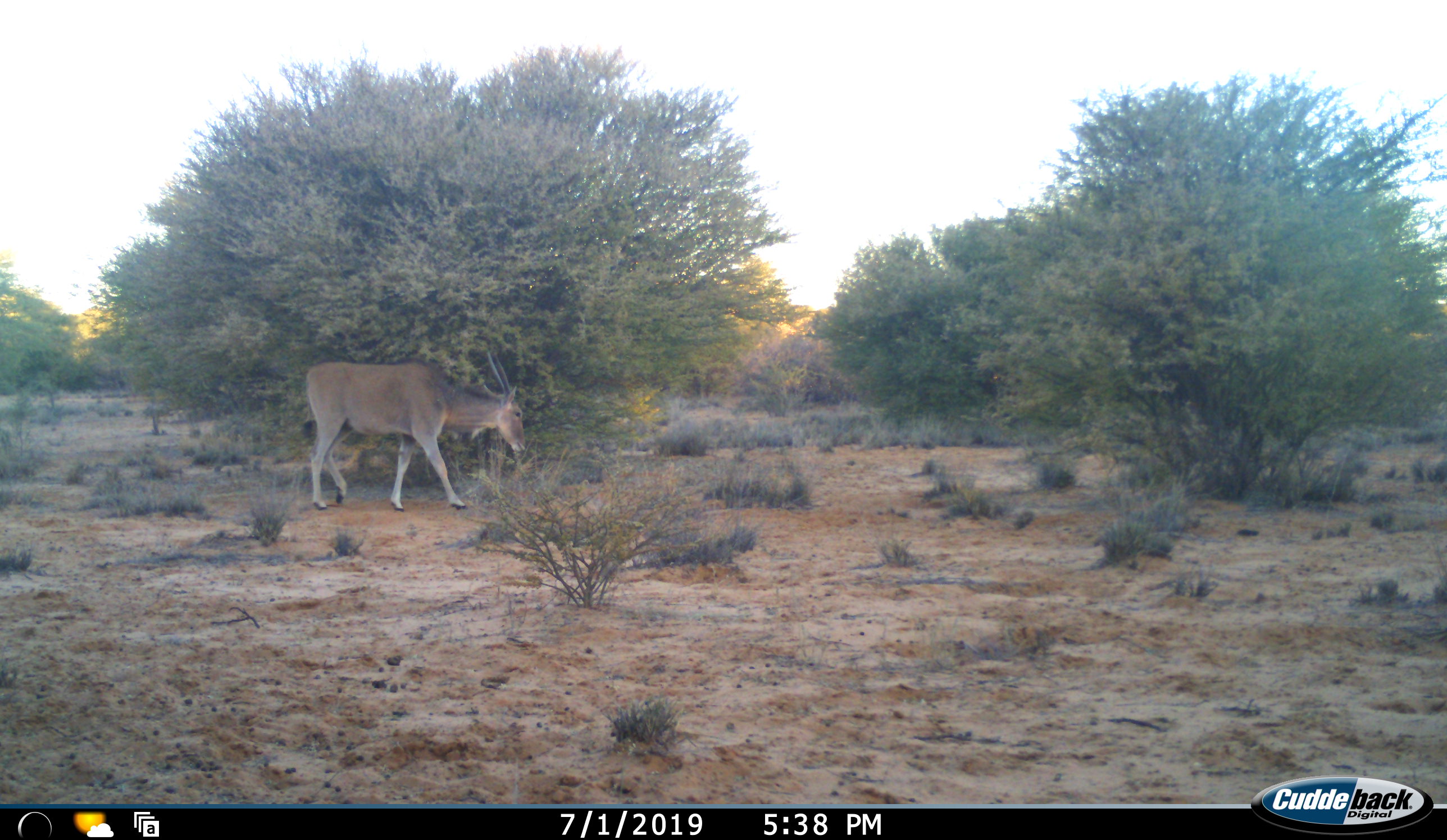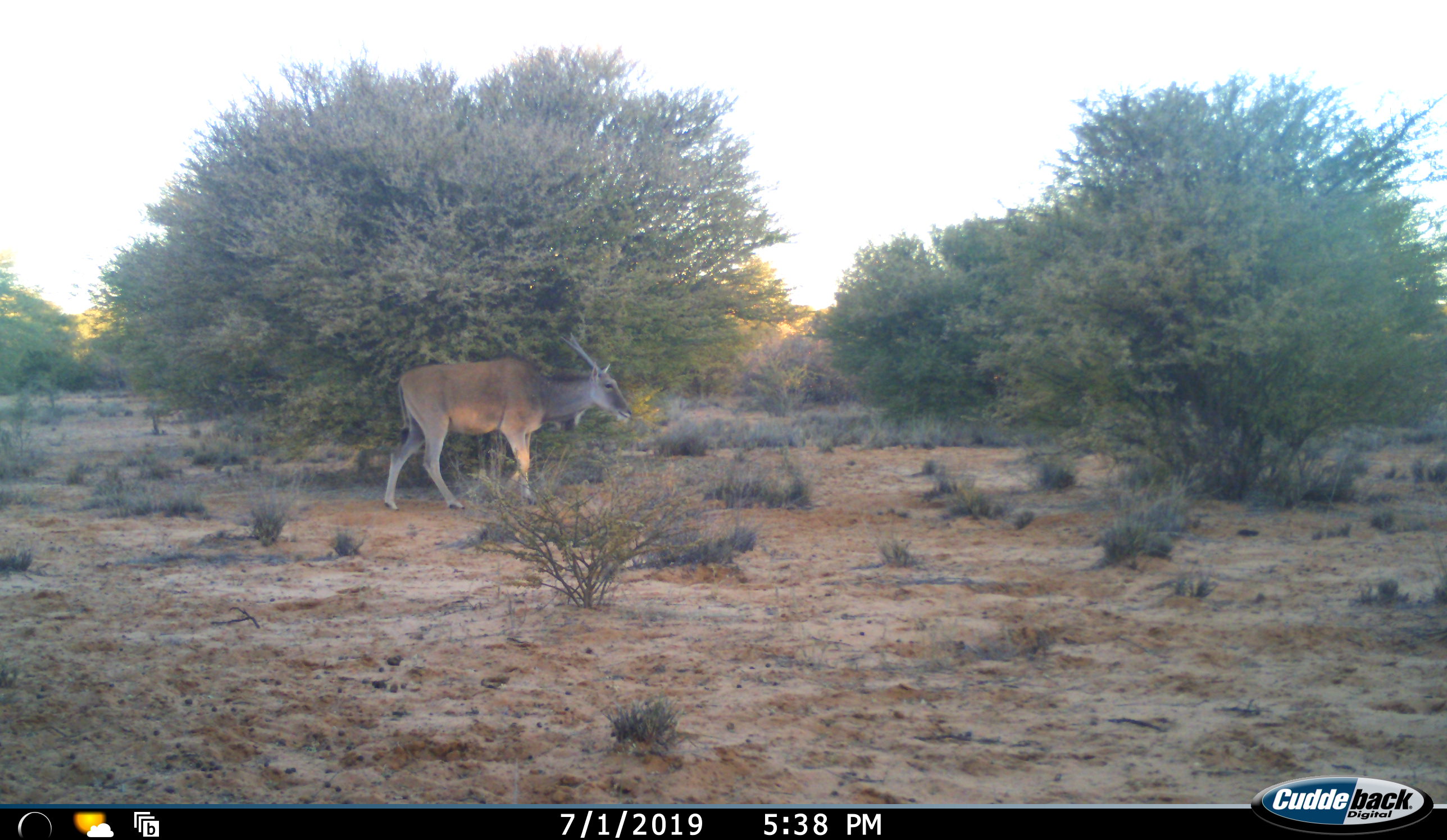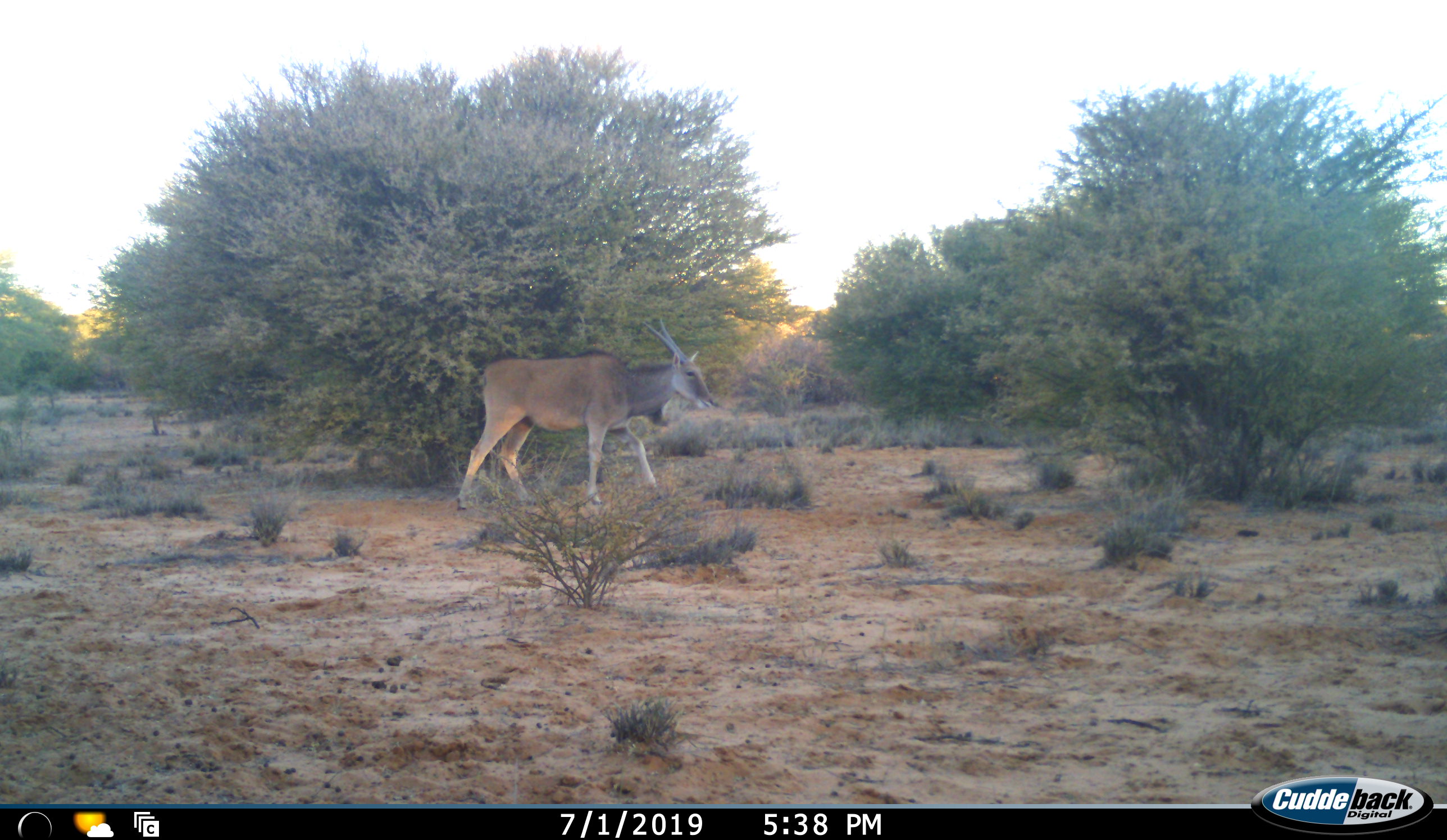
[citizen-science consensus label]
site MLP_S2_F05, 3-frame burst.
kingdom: Animalia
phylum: Chordata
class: Mammalia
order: Artiodactyla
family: Bovidae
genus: Tragelaphus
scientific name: Tragelaphus oryx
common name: eland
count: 1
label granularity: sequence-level